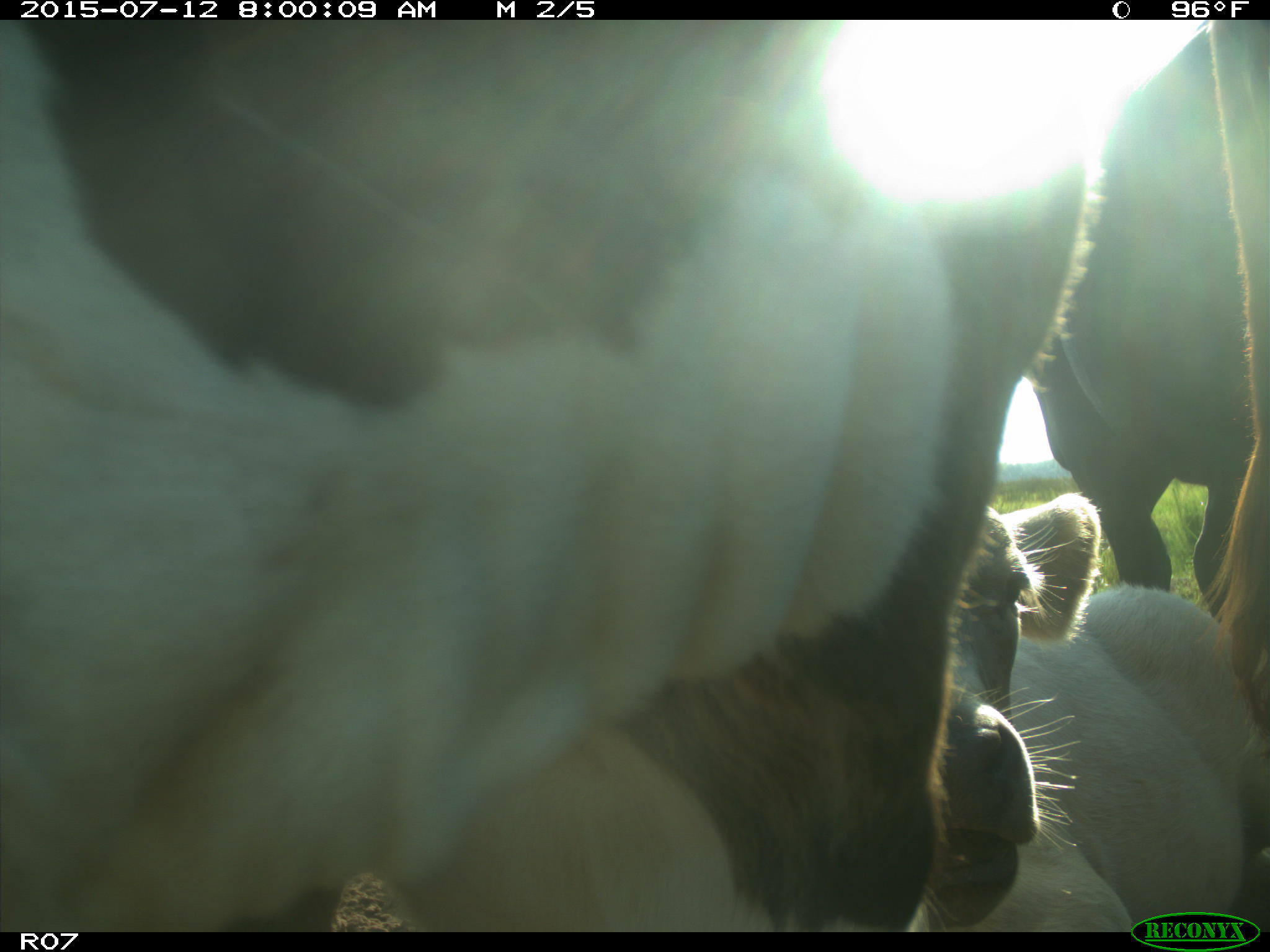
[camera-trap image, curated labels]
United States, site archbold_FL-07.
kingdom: Animalia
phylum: Chordata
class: Mammalia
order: Artiodactyla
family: Bovidae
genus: Bos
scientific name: Bos taurus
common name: domestic cow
Bos taurus (domestic cow).